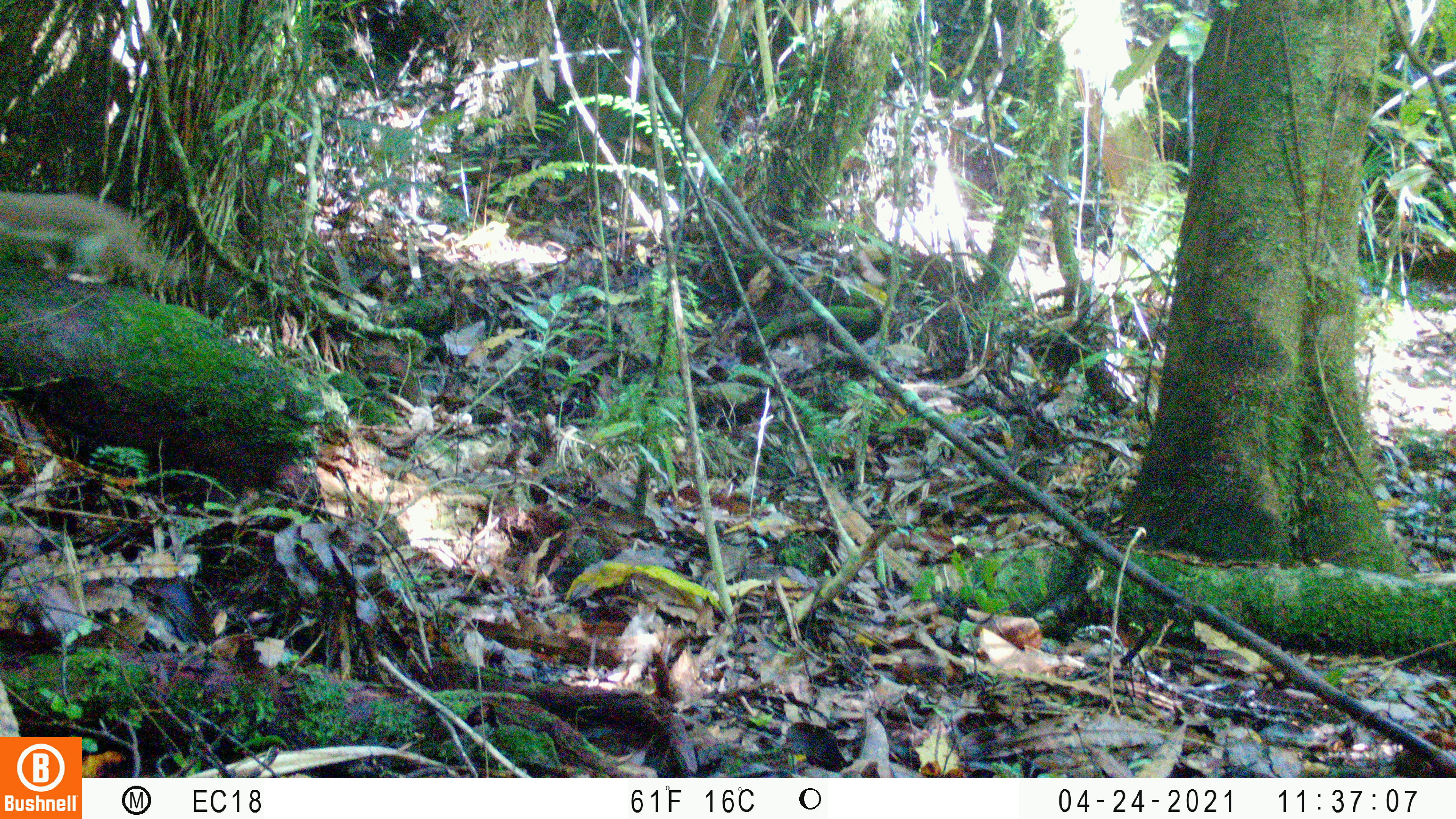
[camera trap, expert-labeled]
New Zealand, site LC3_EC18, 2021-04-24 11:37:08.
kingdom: Animalia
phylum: Chordata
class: Mammalia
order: Carnivora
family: Mustelidae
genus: Mustela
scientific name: Mustela erminea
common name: stoat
Stoat (Mustela erminea).